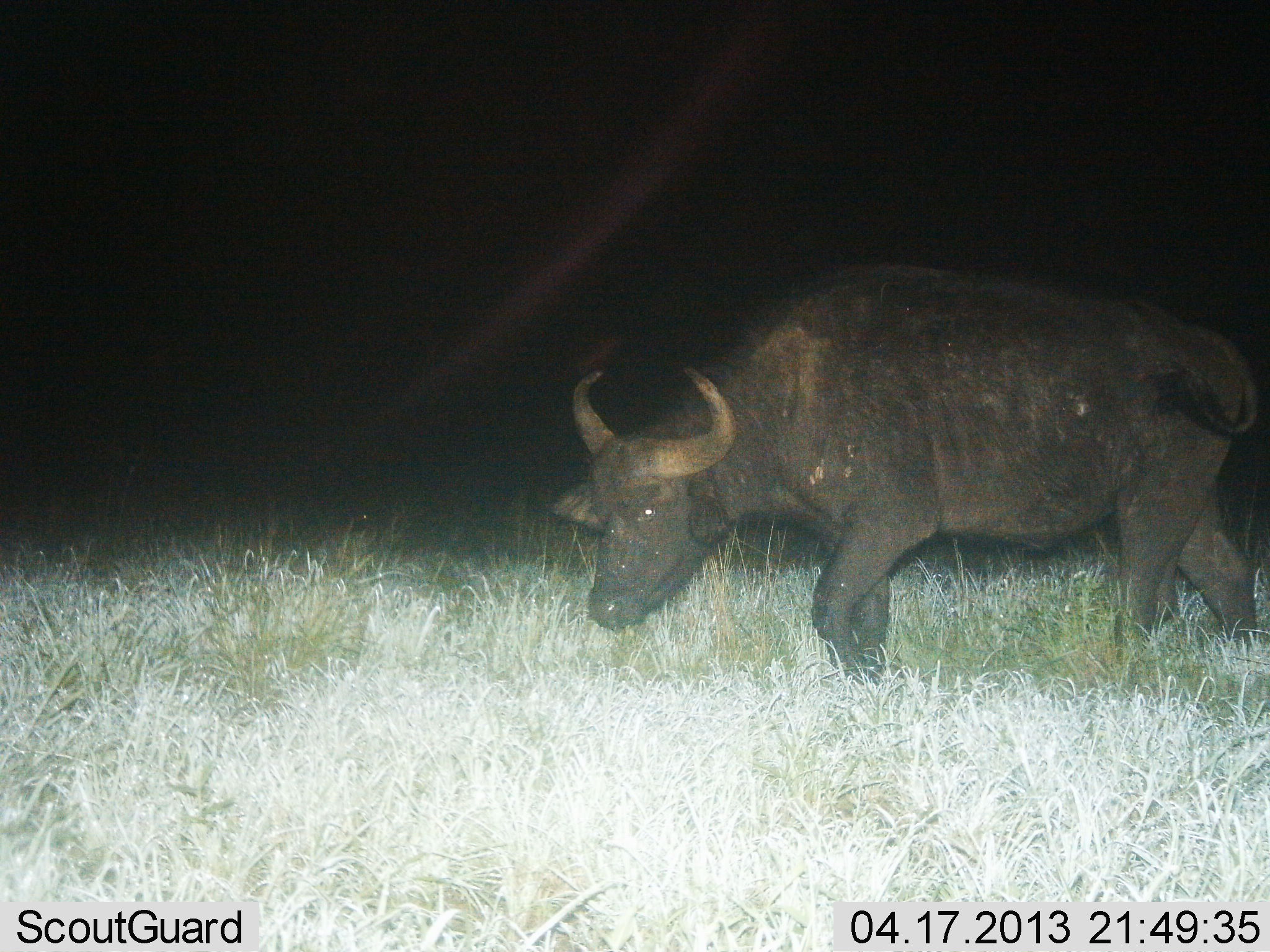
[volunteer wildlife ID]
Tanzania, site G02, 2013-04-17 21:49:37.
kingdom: Animalia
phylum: Chordata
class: Mammalia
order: Artiodactyla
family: Bovidae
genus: Syncerus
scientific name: Syncerus caffer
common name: cape buffalo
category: buffalo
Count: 1.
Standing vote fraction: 18%.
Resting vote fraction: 0%.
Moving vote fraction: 77%.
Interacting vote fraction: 0%.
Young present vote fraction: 0%.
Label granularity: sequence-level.